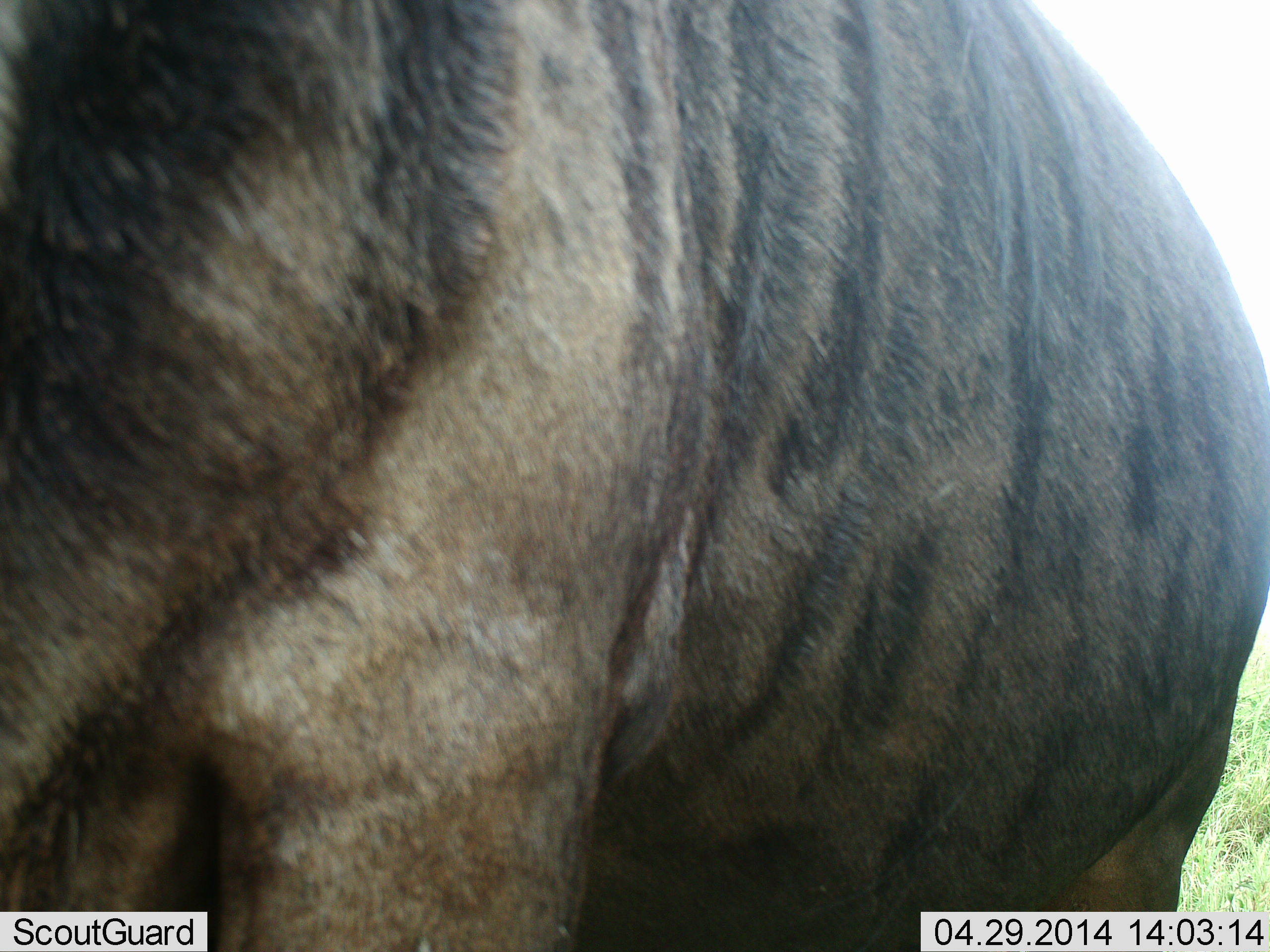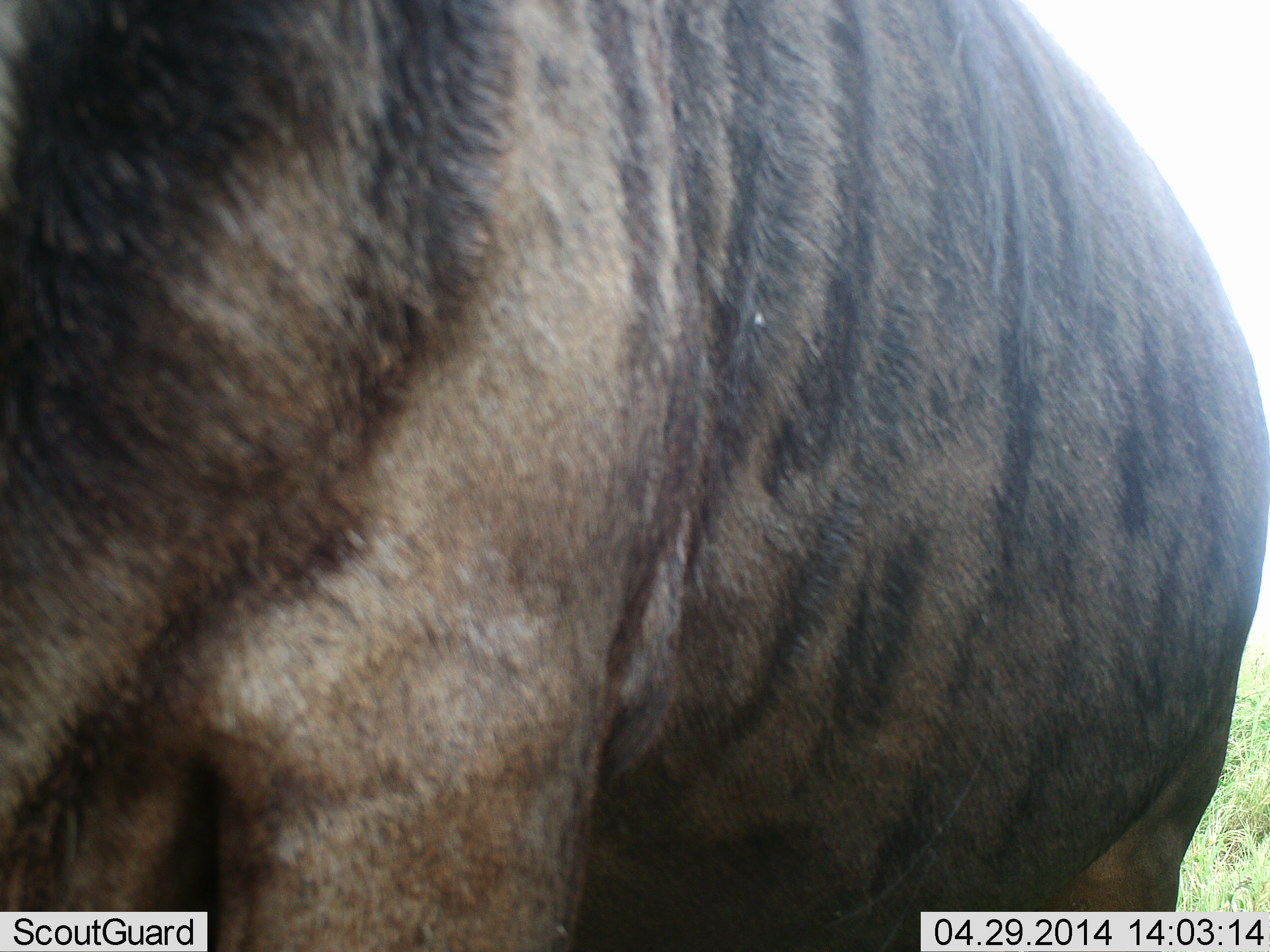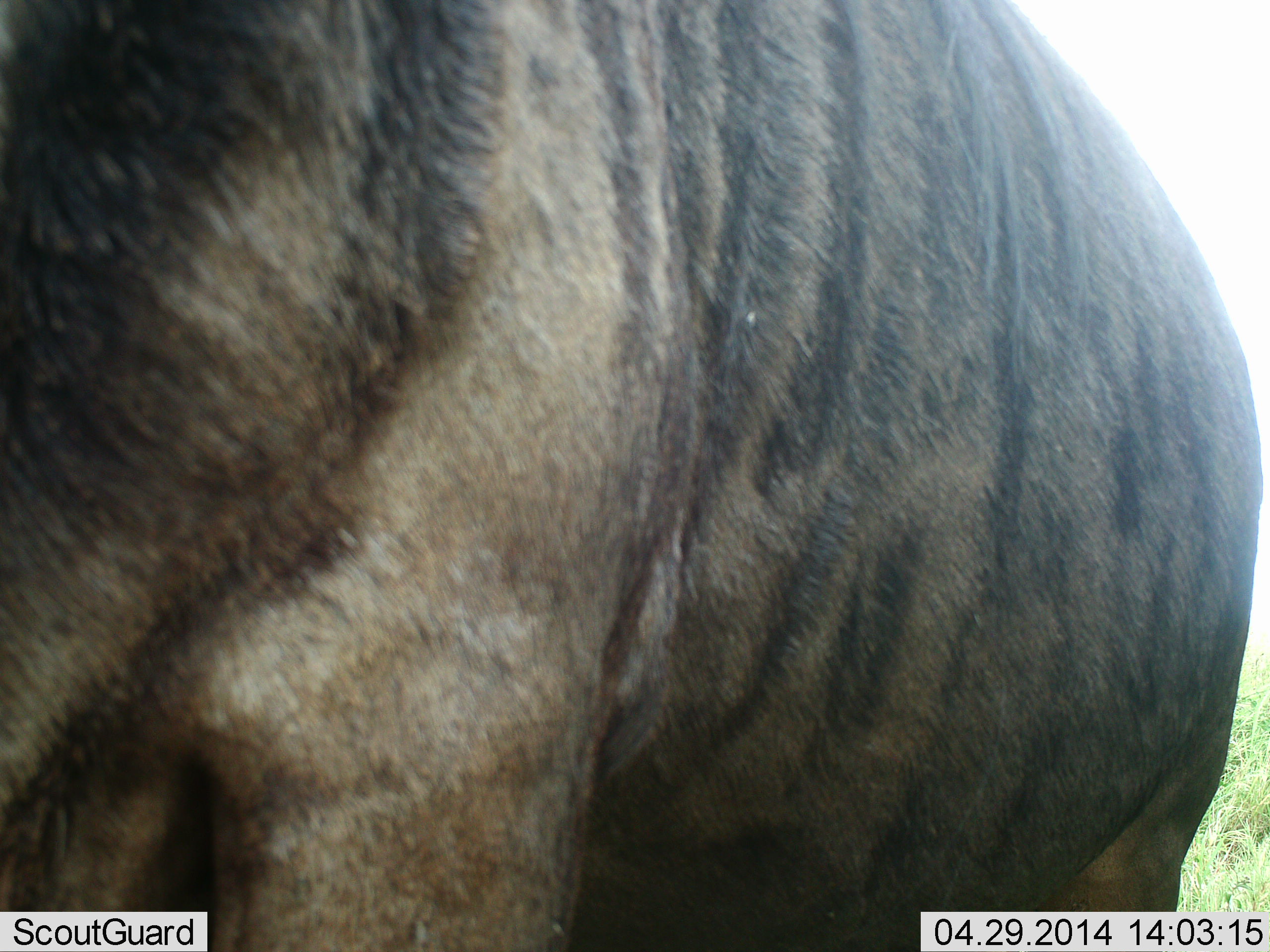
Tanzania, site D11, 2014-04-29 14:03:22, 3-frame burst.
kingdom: Animalia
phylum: Chordata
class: Mammalia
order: Artiodactyla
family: Bovidae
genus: Connochaetes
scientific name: Connochaetes taurinus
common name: blue wildebeest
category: wildebeest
Wildebeest (blue wildebeest) (Connochaetes taurinus), count 1. Behavior (volunteer vote fractions): standing 100%, resting 0%, moving 0%, interacting 0%. Young present (vote fraction): 0%. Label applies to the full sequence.